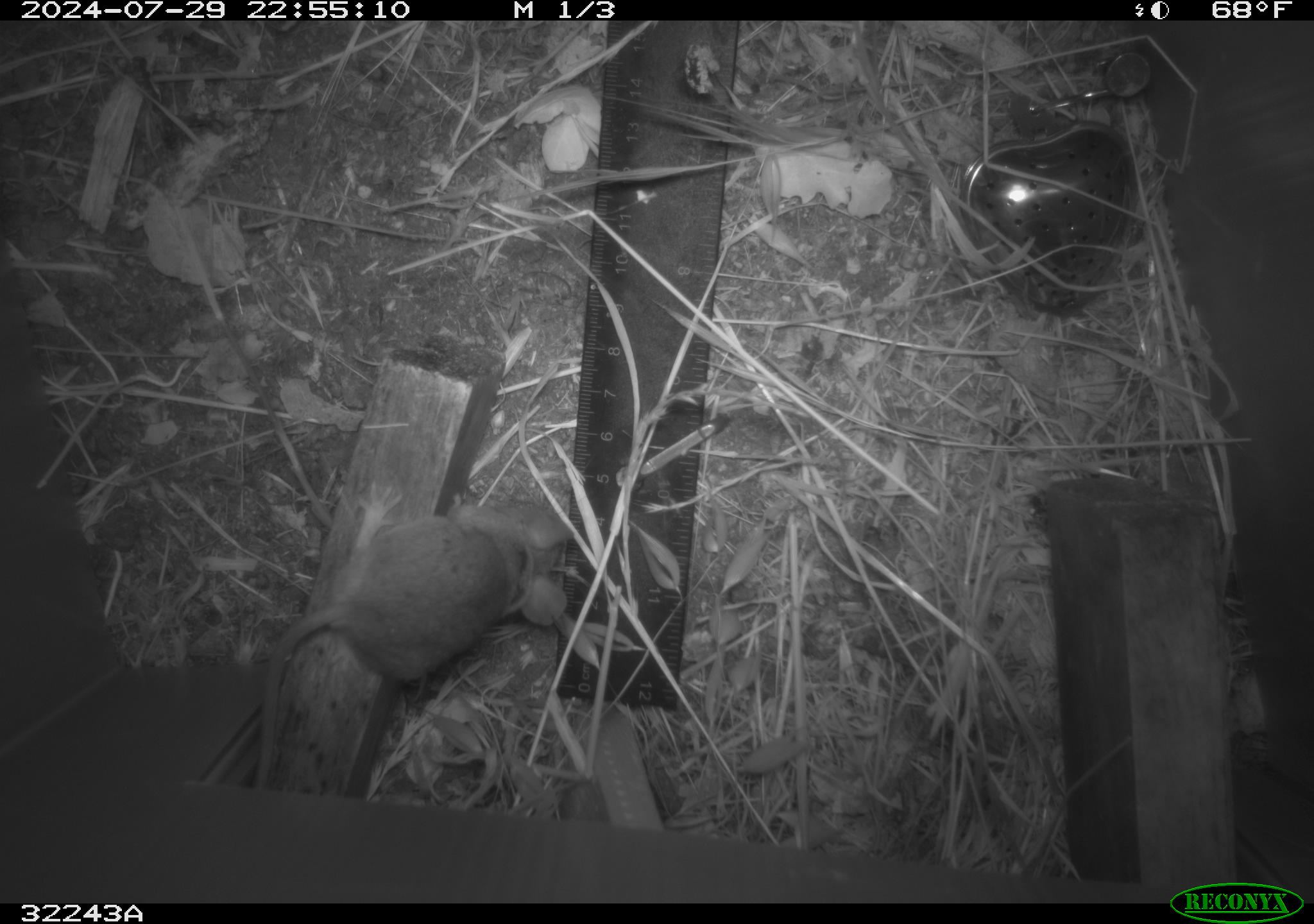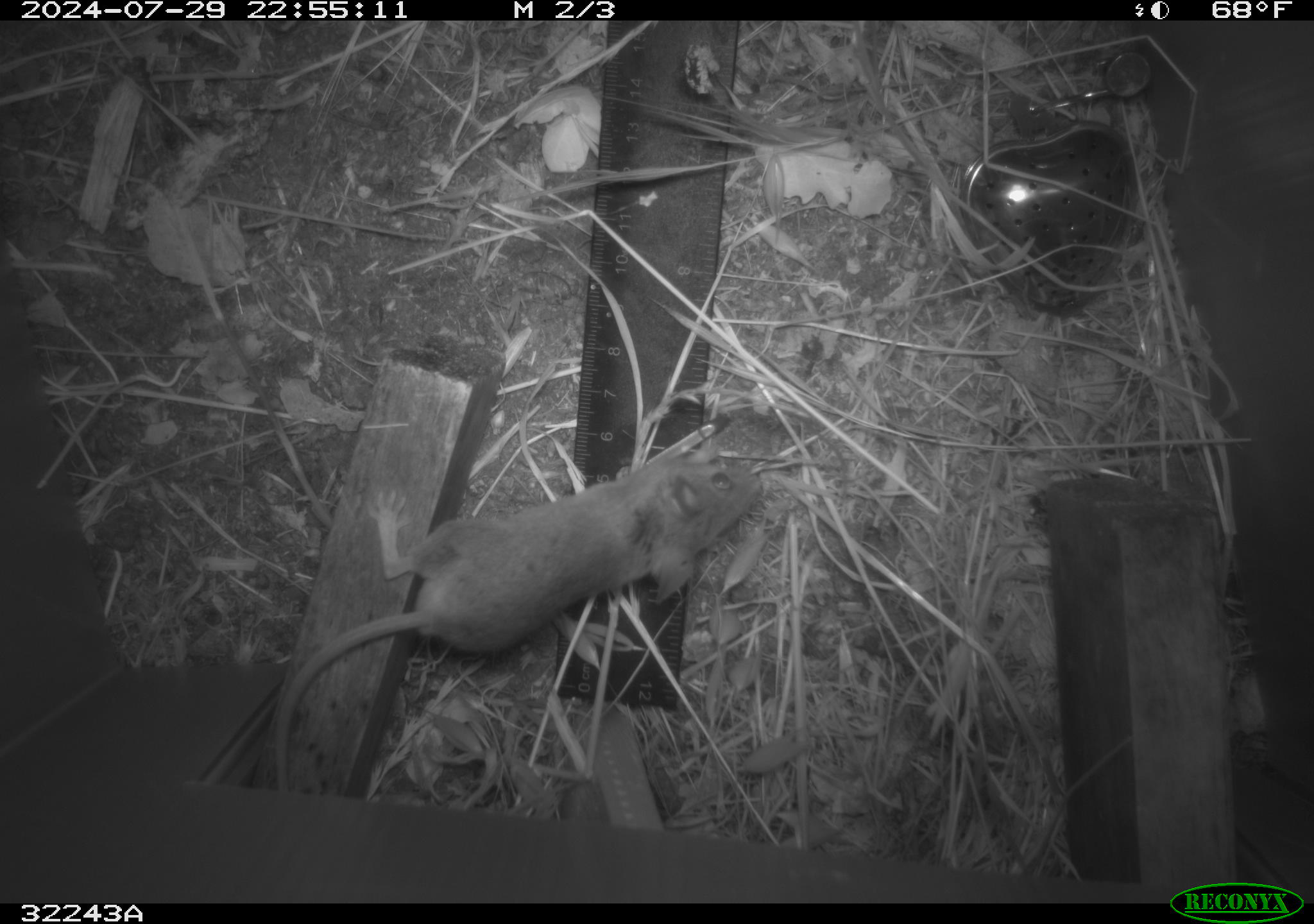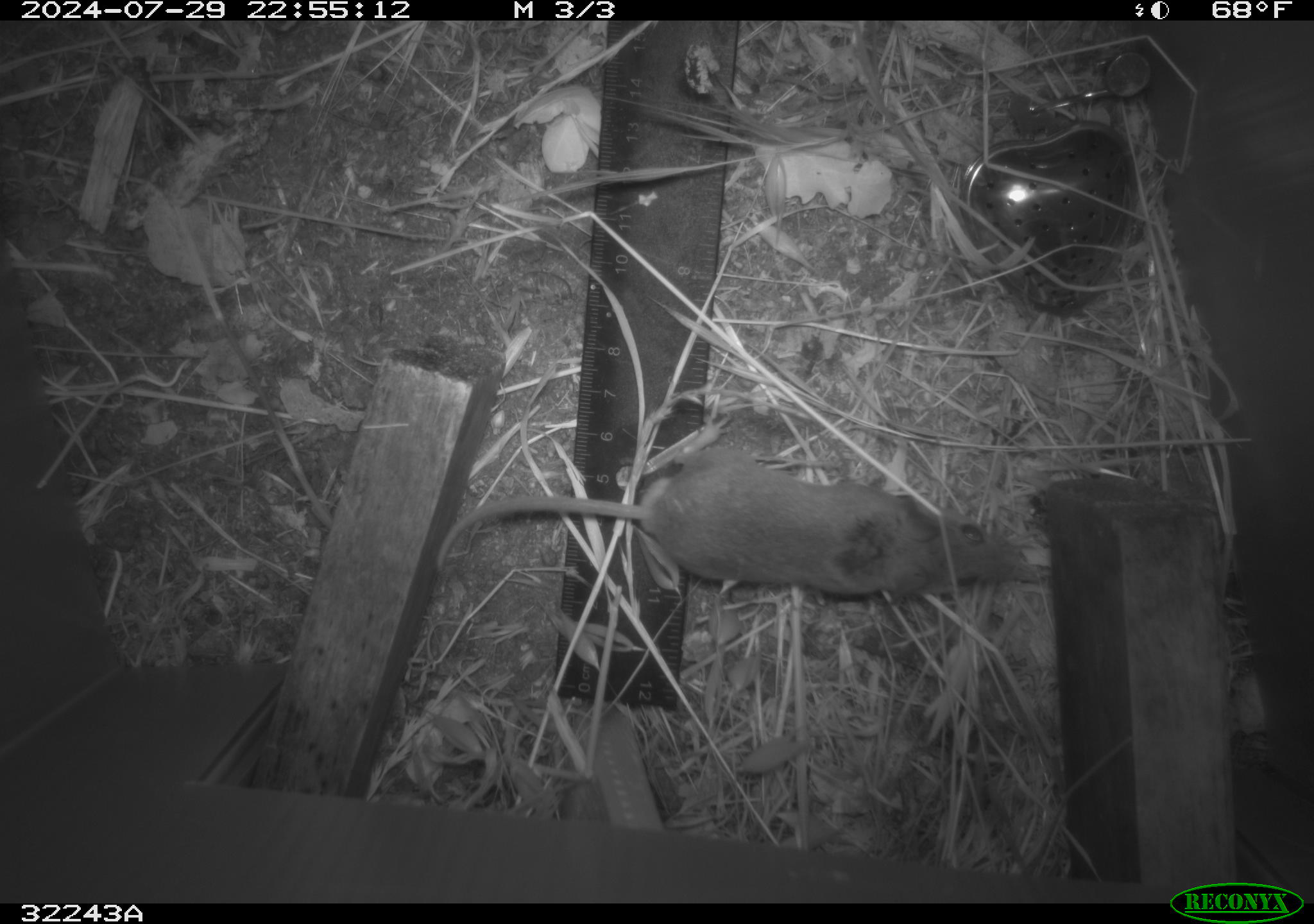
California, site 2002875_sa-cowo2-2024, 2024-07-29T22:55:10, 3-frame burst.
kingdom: Animalia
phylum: Chordata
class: Mammalia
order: Rodentia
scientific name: Rodentia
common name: rodent